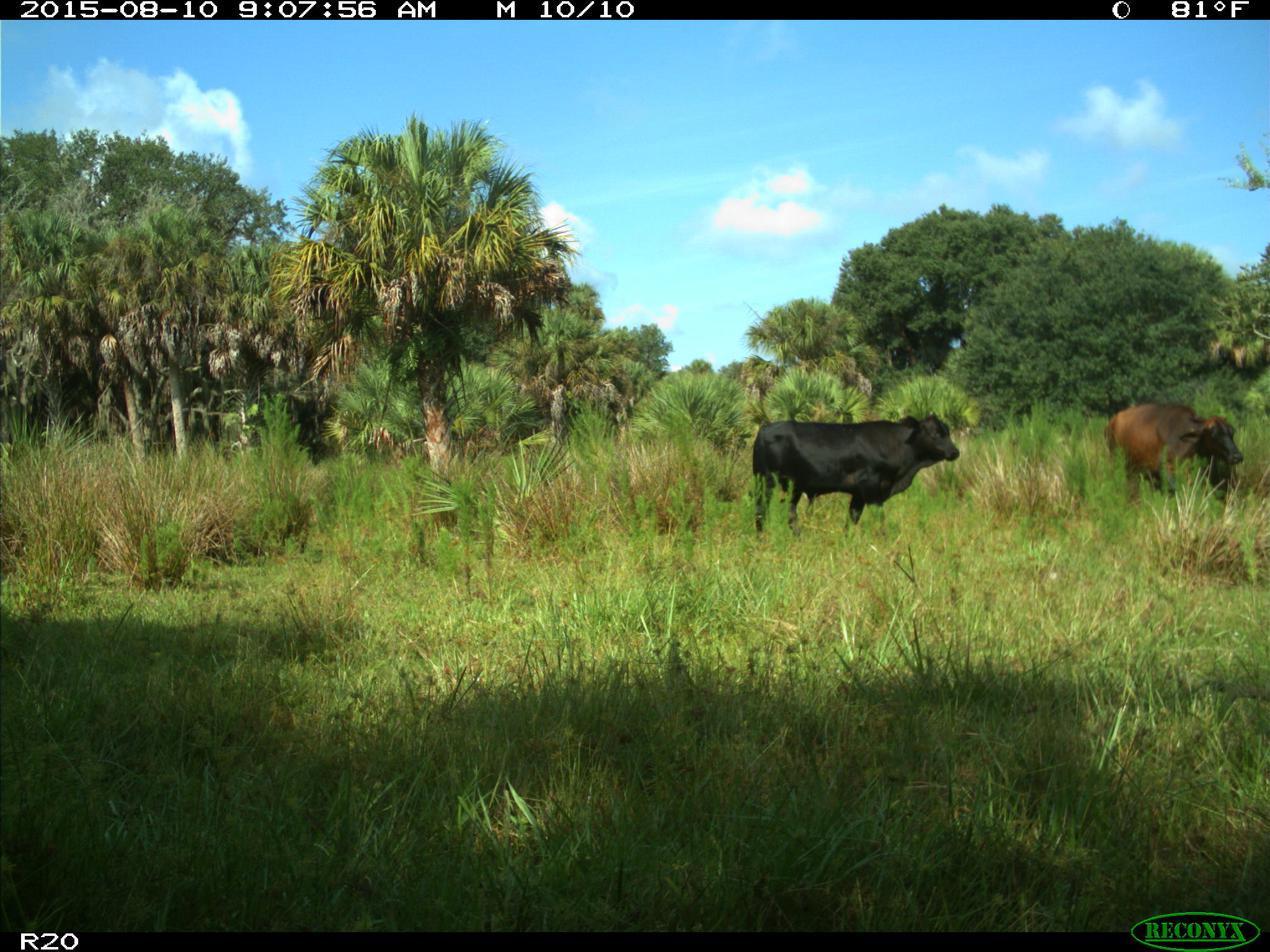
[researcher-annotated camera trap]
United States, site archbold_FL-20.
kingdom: Animalia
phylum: Chordata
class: Mammalia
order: Artiodactyla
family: Bovidae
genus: Bos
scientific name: Bos taurus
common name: domestic cow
Bos taurus (domestic cow).